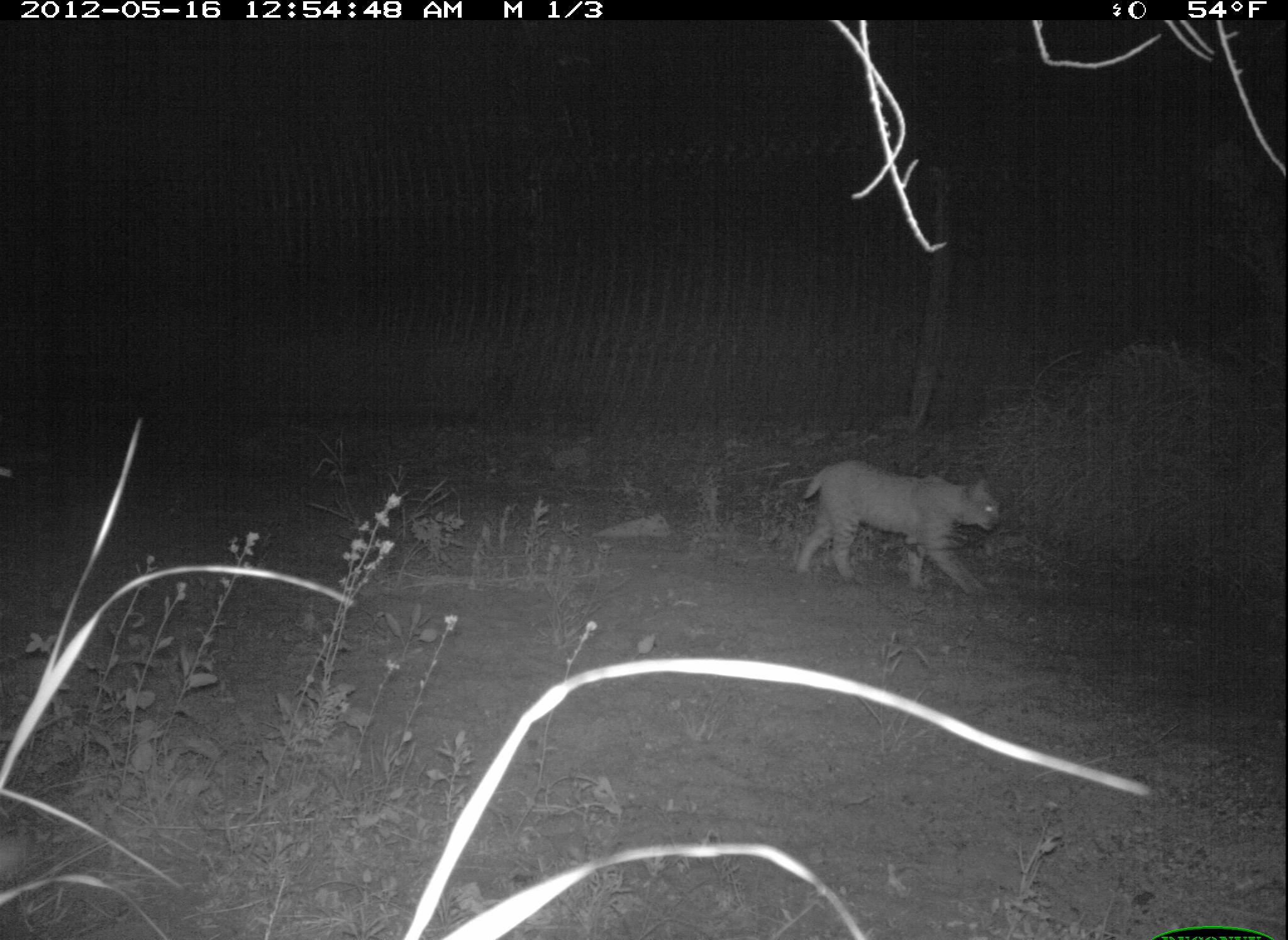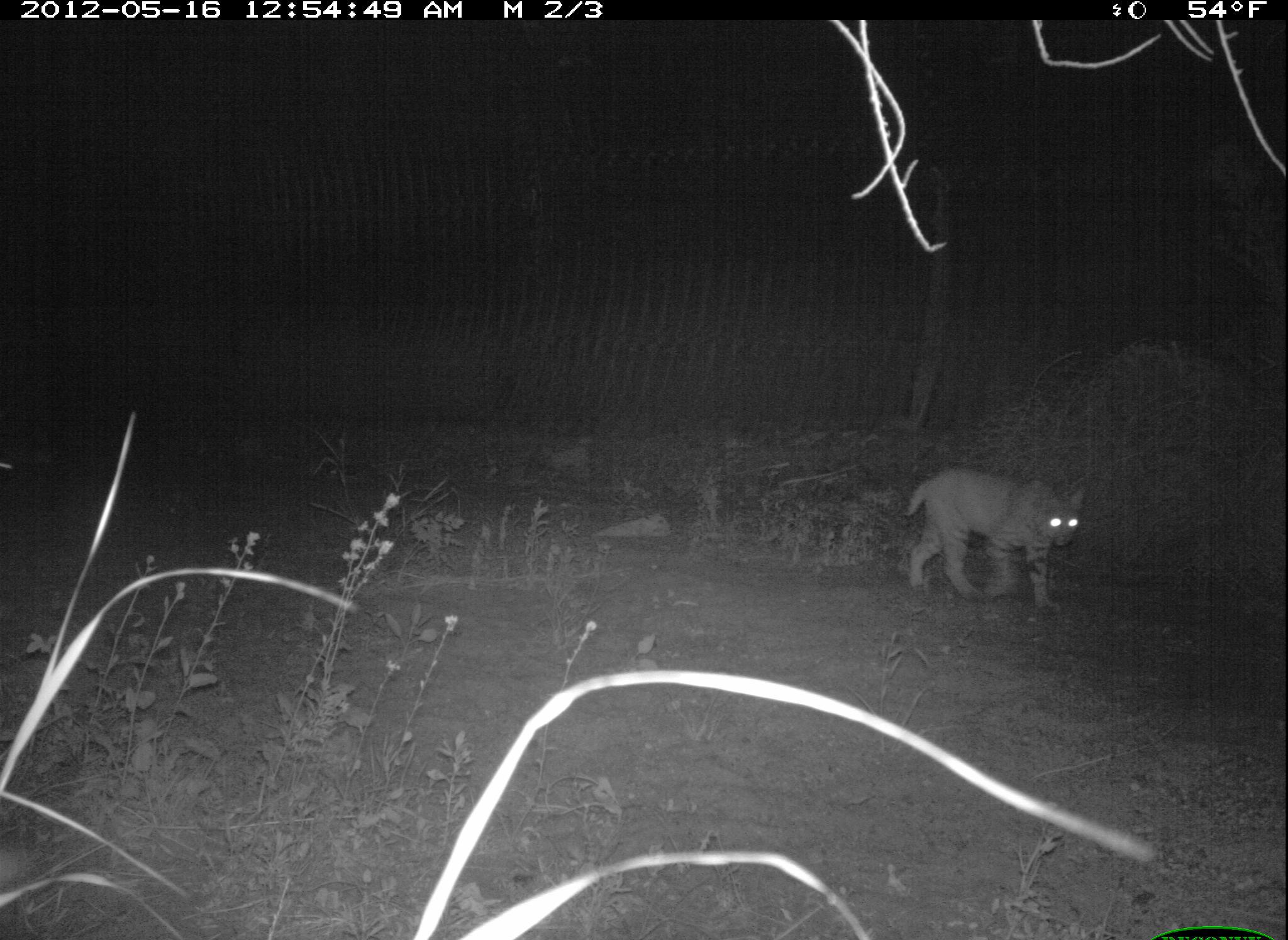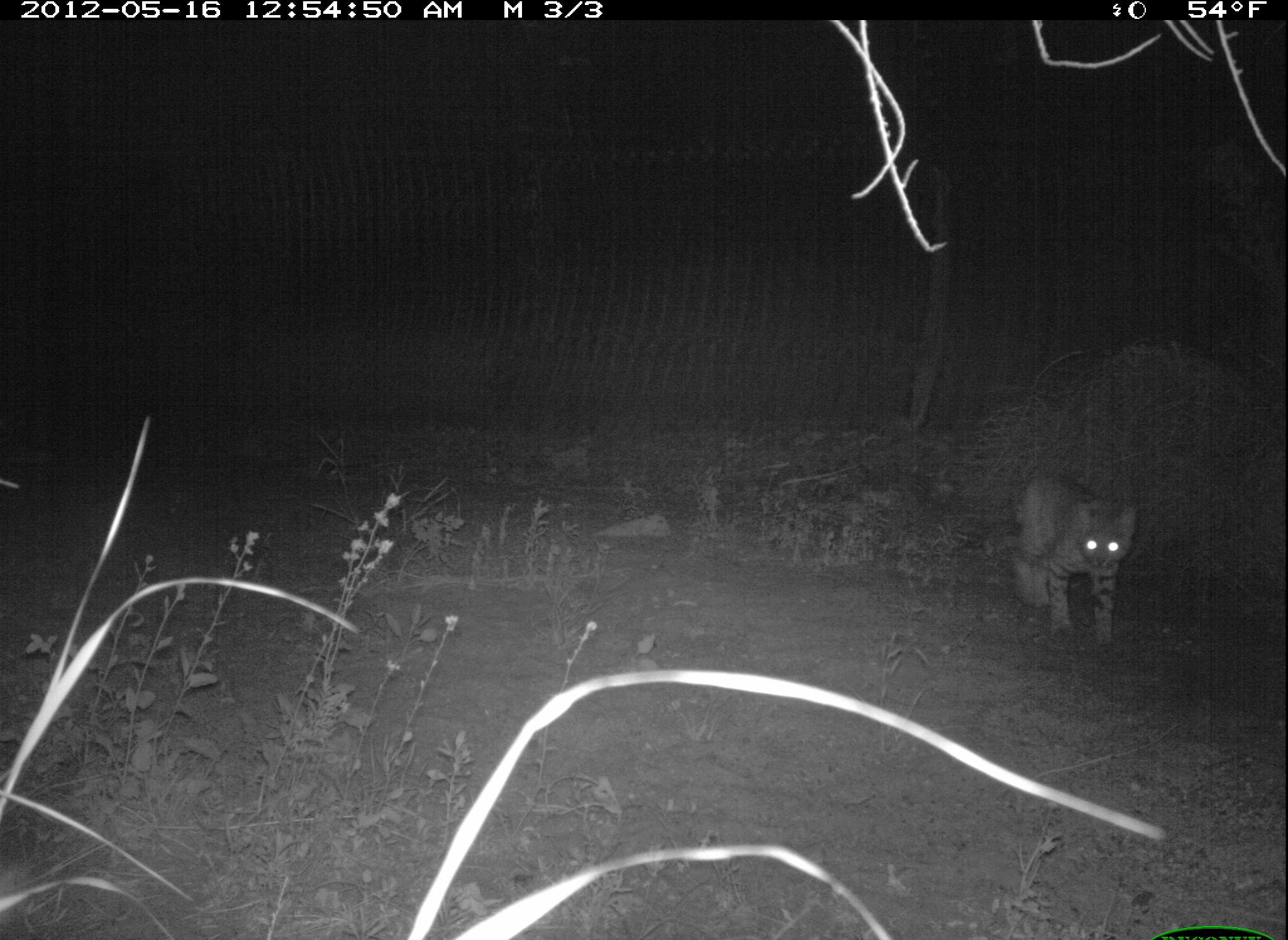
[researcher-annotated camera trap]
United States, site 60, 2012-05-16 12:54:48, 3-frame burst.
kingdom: Animalia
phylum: Chordata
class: Mammalia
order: Carnivora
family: Felidae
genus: Lynx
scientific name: Lynx rufus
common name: bobcat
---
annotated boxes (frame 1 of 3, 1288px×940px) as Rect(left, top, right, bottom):
bobcat: Rect(796, 458, 1001, 599)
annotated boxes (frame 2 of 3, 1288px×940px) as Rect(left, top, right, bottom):
bobcat: Rect(897, 463, 1087, 619)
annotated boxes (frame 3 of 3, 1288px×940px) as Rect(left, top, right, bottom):
bobcat: Rect(1011, 473, 1142, 663)